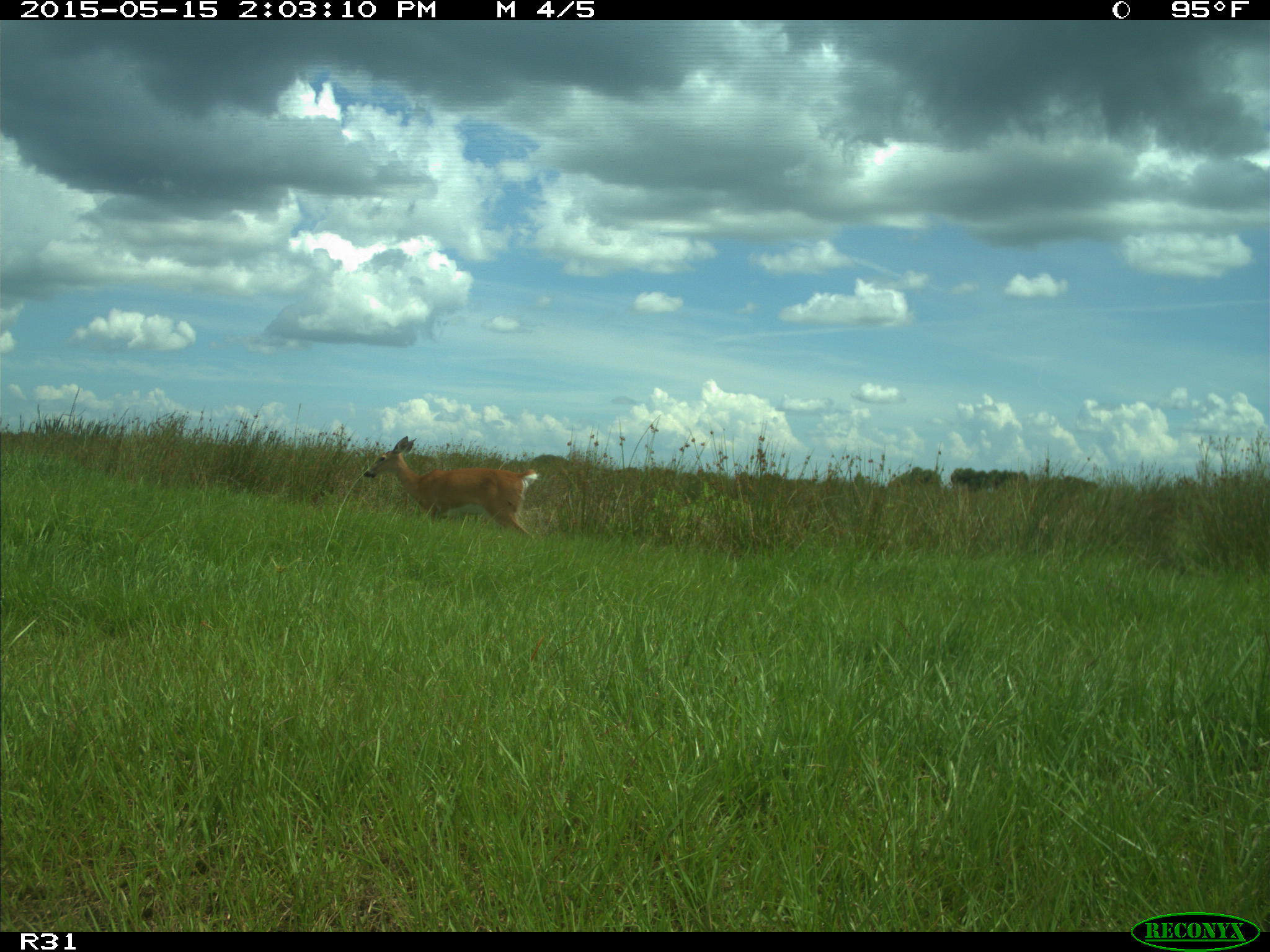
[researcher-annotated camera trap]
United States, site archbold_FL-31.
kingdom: Animalia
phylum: Chordata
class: Mammalia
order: Artiodactyla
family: Cervidae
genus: Odocoileus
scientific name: Odocoileus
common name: deer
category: unidentified deer